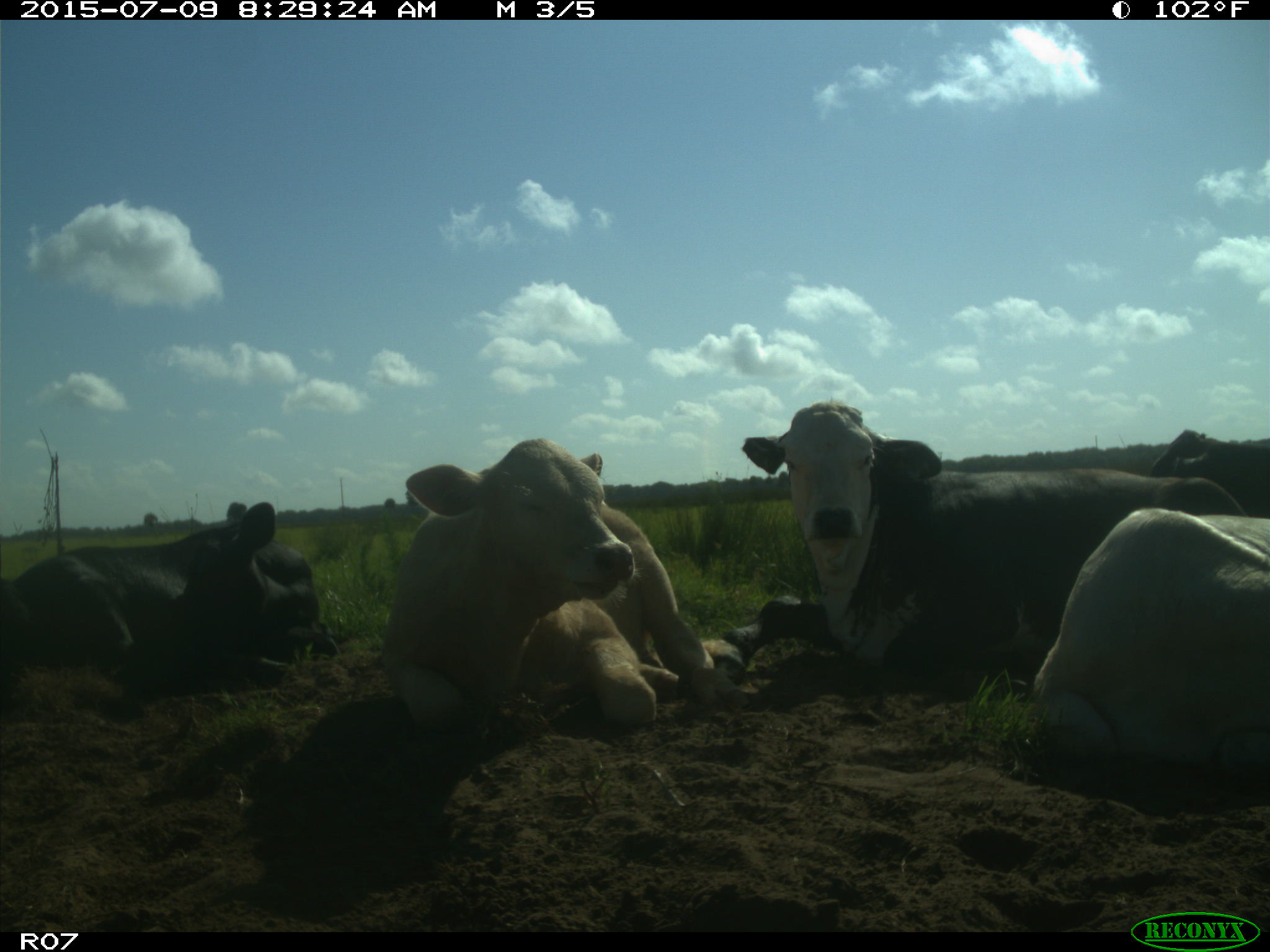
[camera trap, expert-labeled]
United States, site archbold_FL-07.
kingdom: Animalia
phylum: Chordata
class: Mammalia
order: Artiodactyla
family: Bovidae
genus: Bos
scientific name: Bos taurus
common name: domestic cow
Bos taurus (domestic cow).